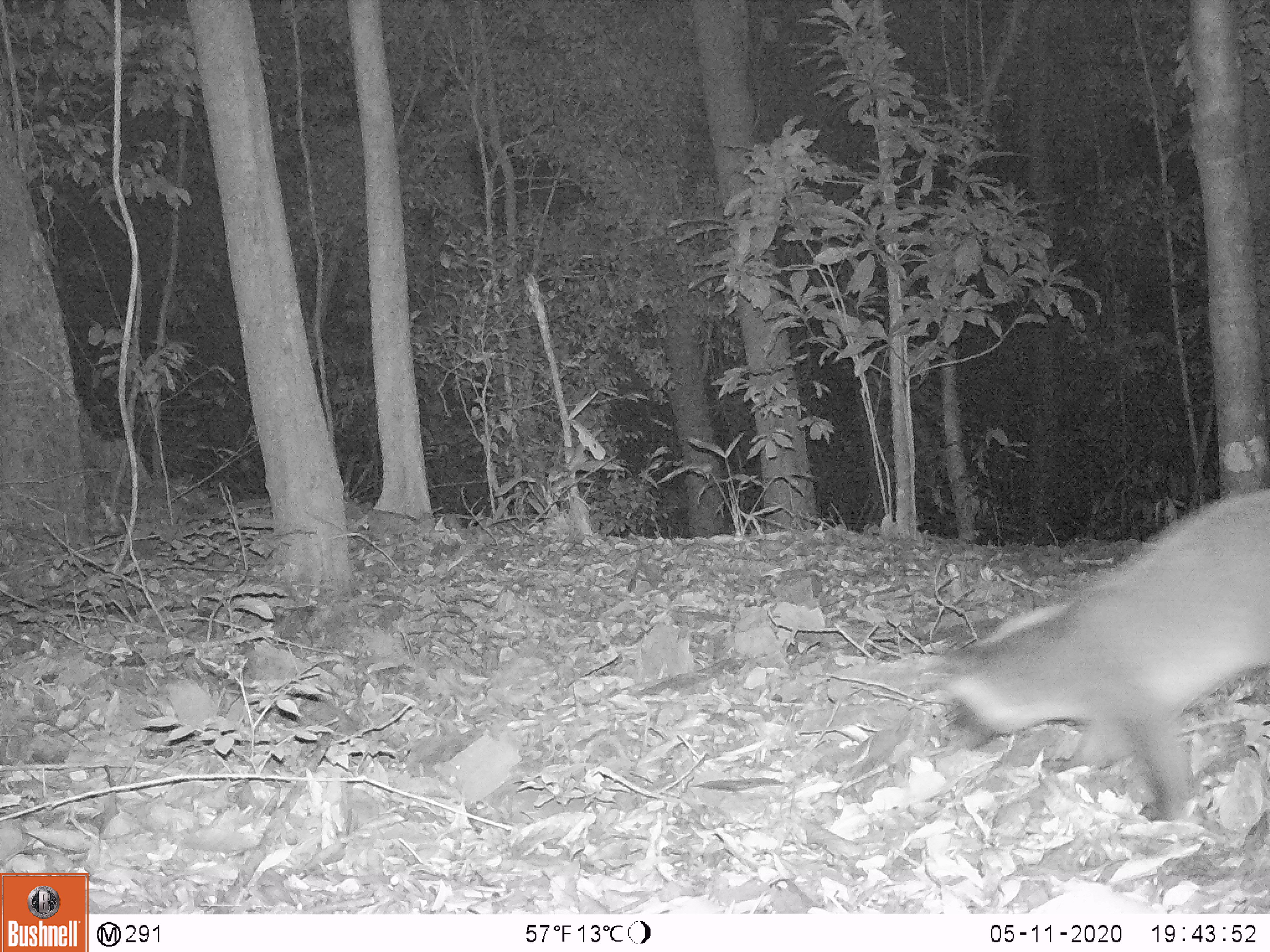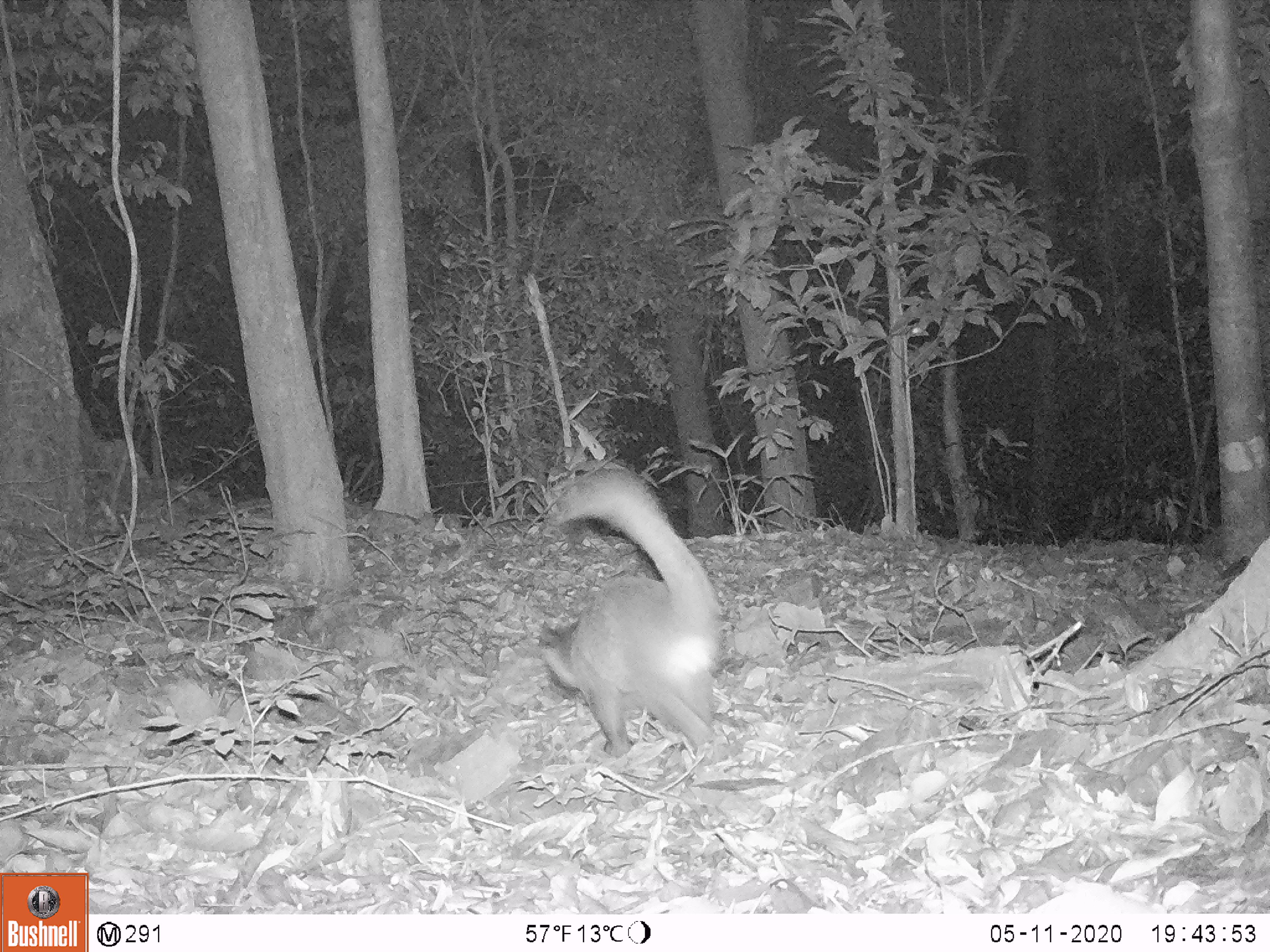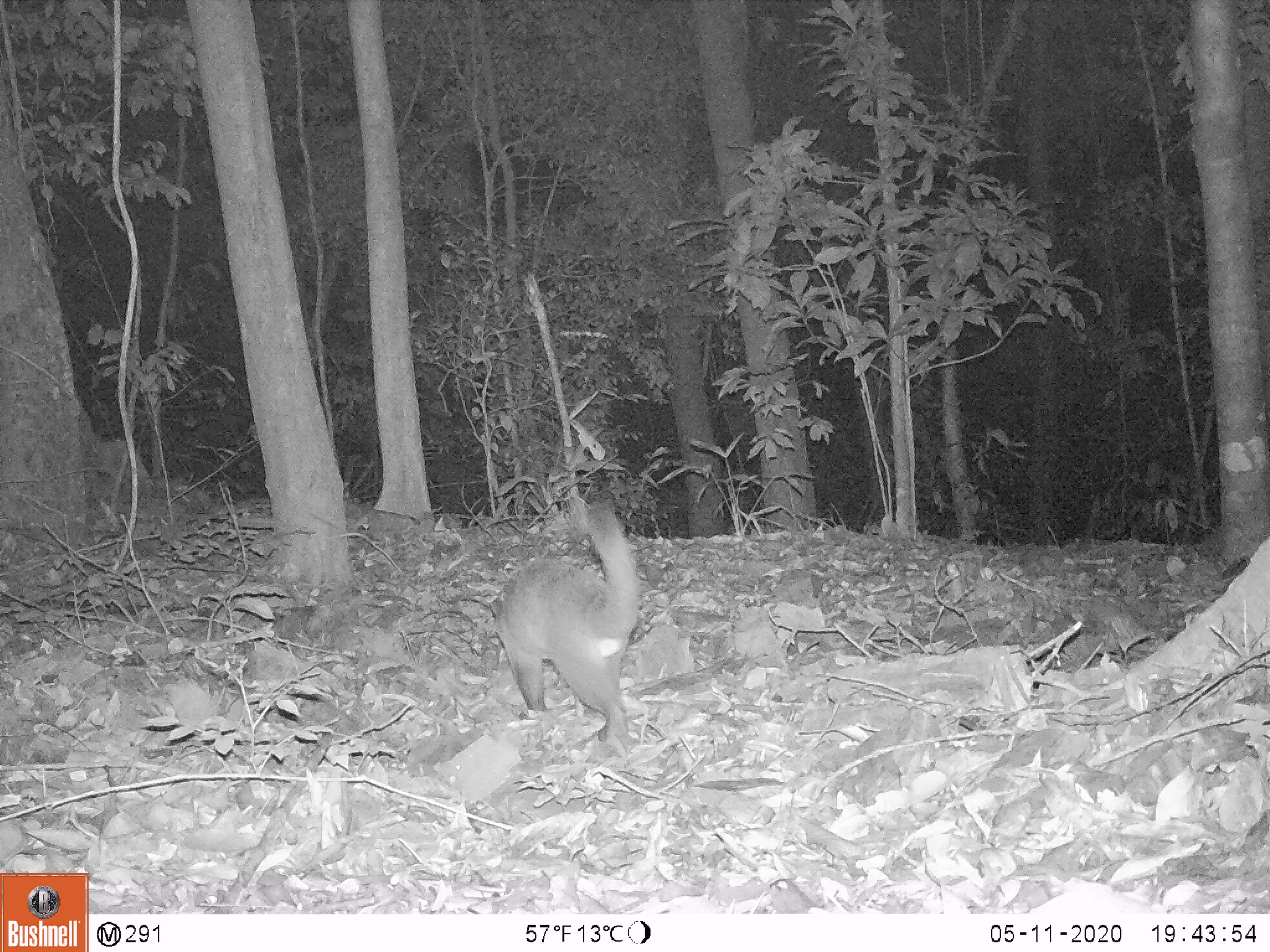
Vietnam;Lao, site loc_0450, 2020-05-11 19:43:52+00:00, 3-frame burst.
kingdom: Animalia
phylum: Chordata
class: Mammalia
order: Carnivora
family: Viverridae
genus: Paguma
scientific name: Paguma larvata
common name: masked palm civet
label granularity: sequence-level